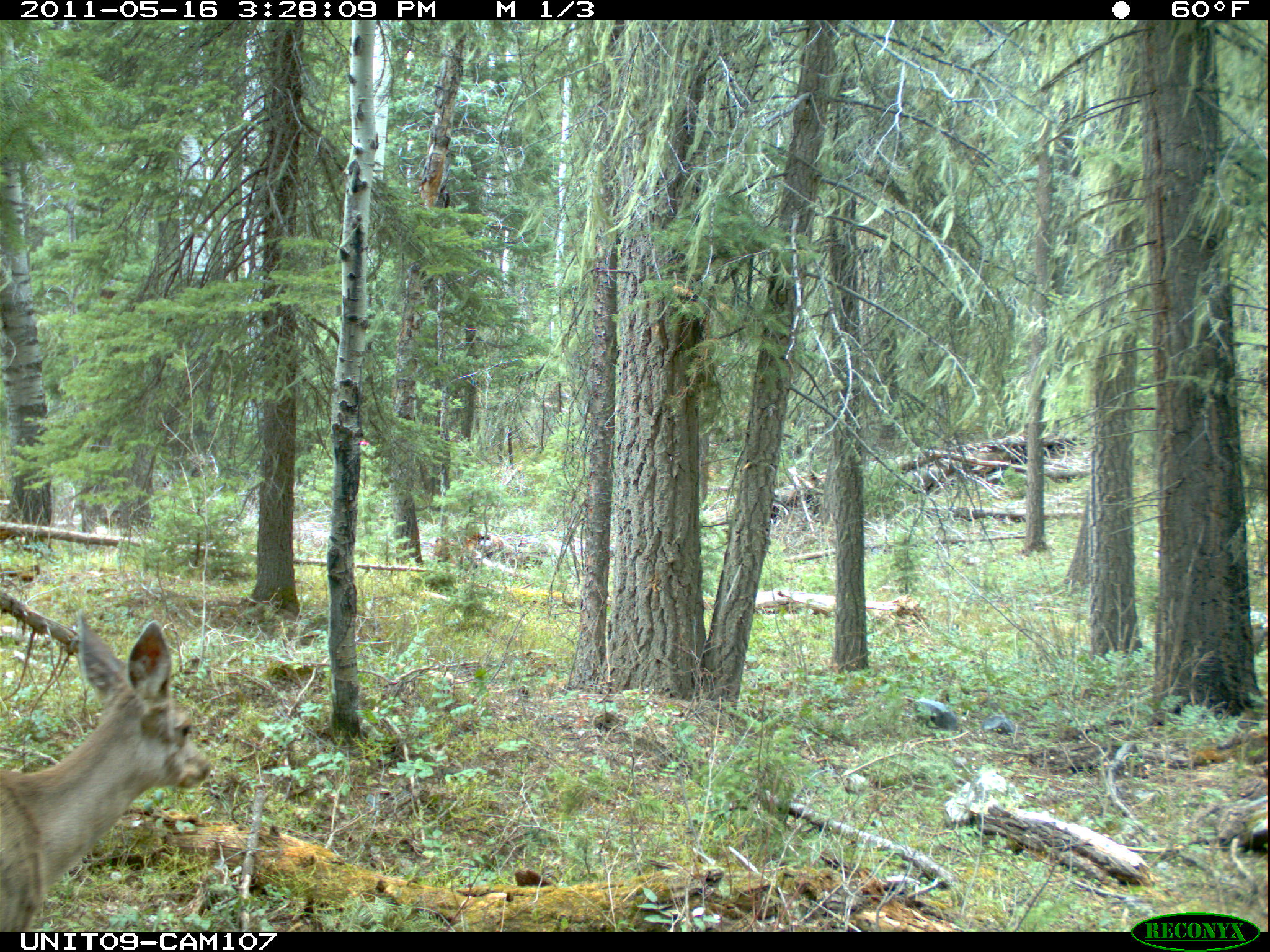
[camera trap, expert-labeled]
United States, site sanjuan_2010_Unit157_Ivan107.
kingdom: Animalia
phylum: Chordata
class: Mammalia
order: Artiodactyla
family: Cervidae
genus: Odocoileus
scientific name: Odocoileus hemionus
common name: mule deer